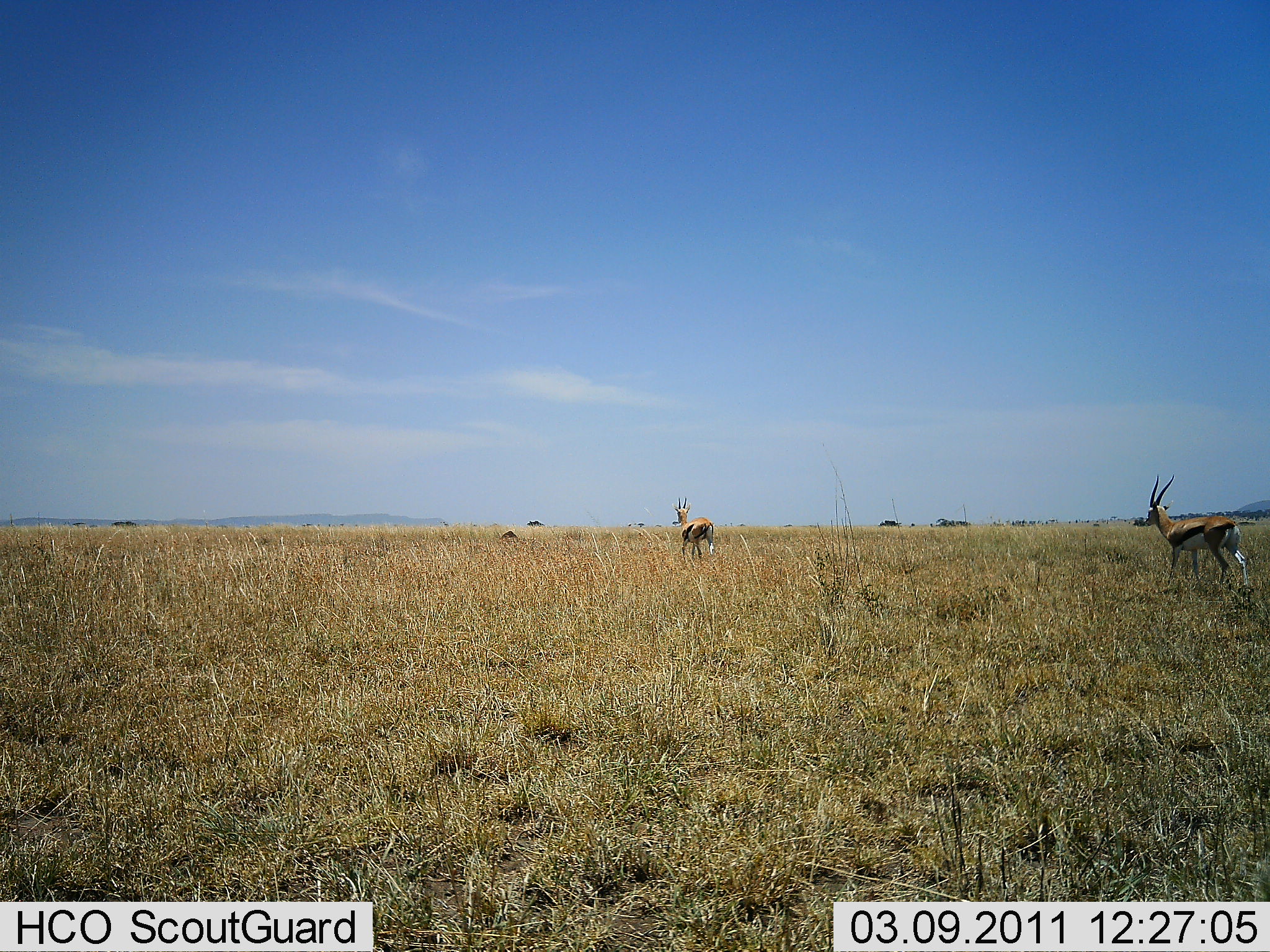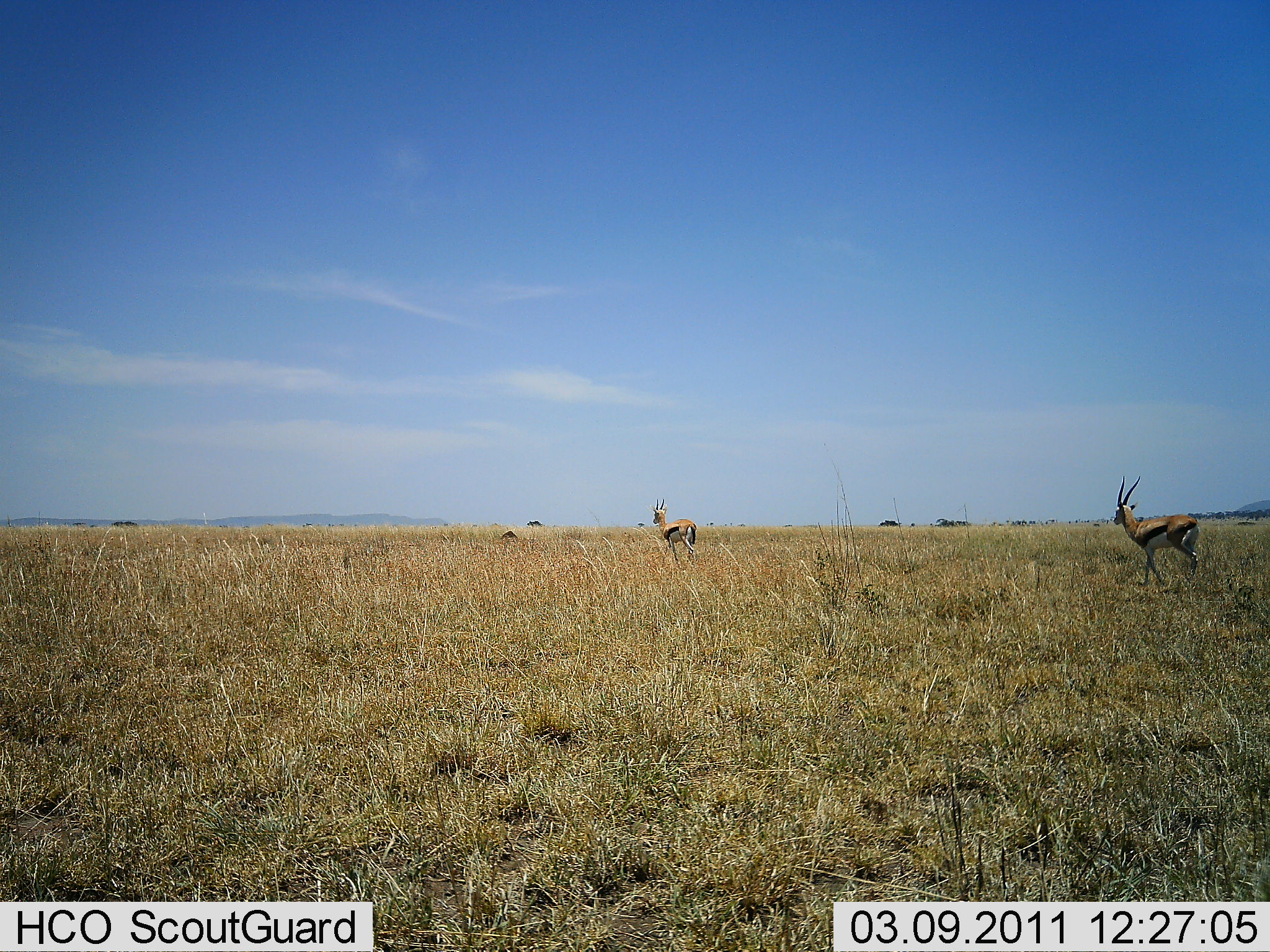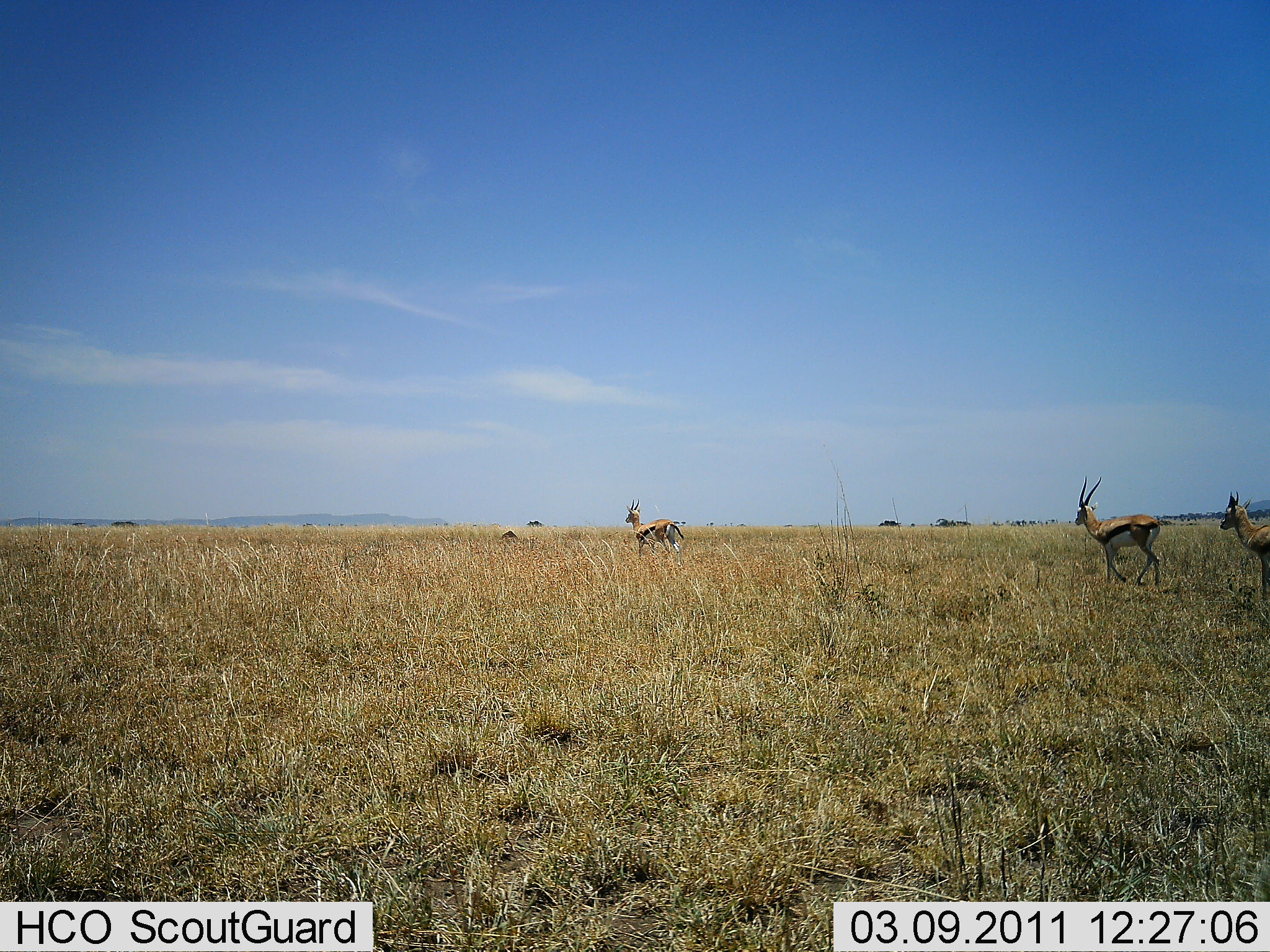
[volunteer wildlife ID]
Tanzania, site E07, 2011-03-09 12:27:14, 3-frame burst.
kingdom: Animalia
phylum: Chordata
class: Mammalia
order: Artiodactyla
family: Bovidae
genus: Eudorcas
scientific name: Eudorcas thomsonii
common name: thomson's gazelle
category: gazellethomsons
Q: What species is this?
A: Gazellethomsons (thomson's gazelle) (Eudorcas thomsonii).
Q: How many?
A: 3.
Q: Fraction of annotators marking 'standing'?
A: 0%.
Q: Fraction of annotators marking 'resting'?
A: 0%.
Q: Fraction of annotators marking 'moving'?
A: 100%.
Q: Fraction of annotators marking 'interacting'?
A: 0%.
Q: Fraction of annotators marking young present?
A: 0%.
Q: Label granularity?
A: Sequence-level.